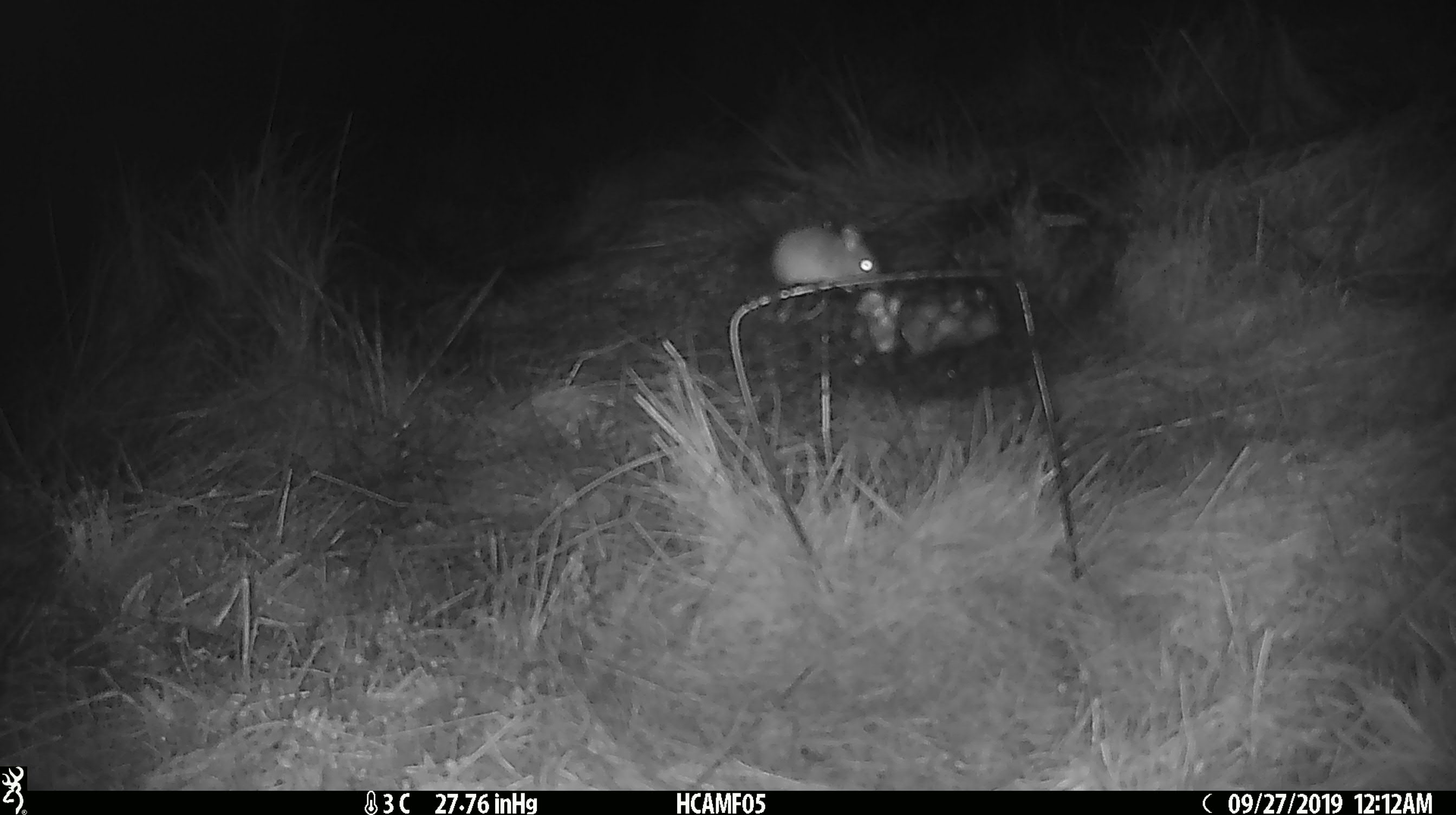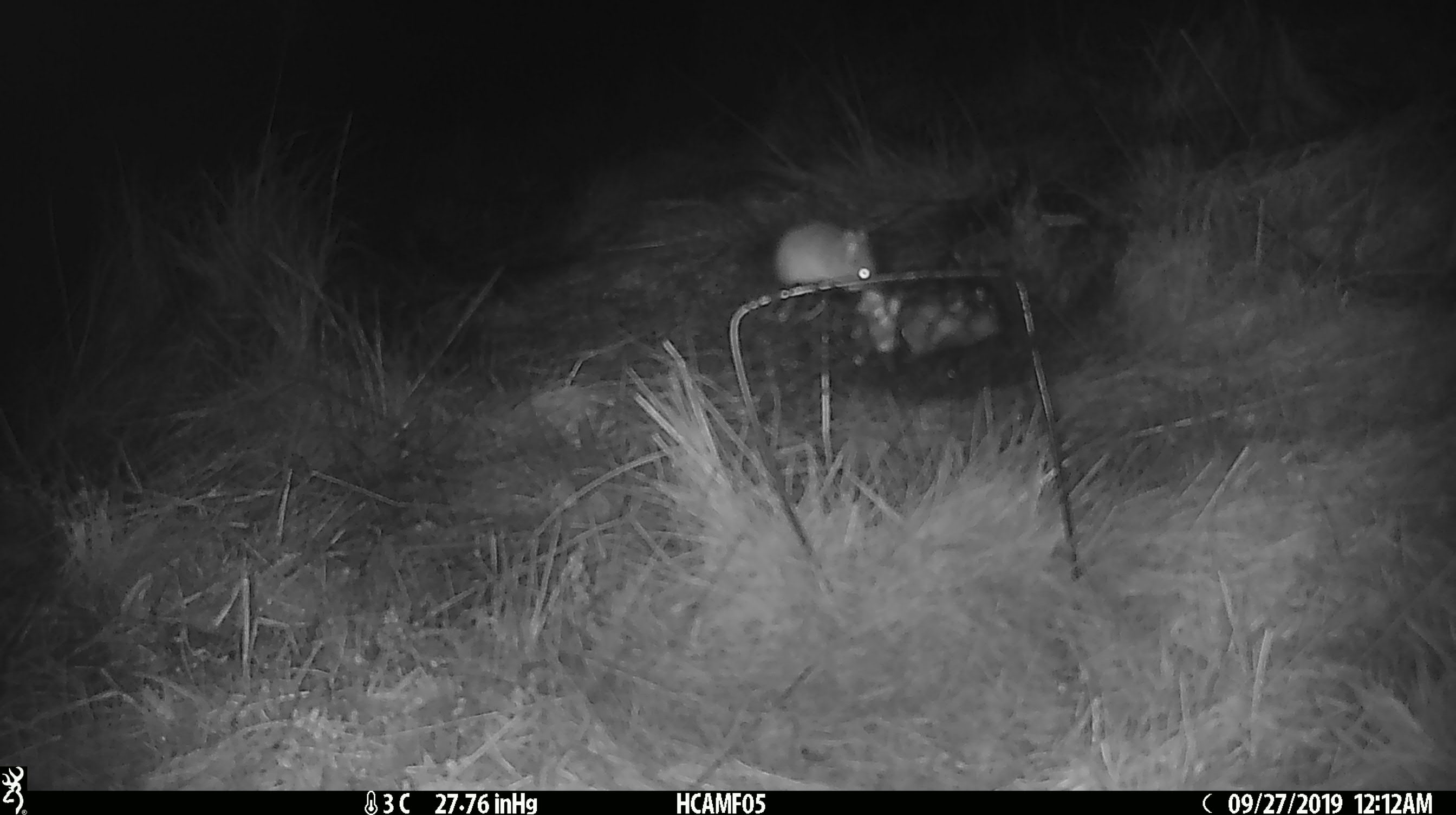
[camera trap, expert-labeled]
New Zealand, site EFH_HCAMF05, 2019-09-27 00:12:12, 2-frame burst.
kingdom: Animalia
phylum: Chordata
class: Mammalia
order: Rodentia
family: Muridae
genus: Mus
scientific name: Mus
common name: mouse